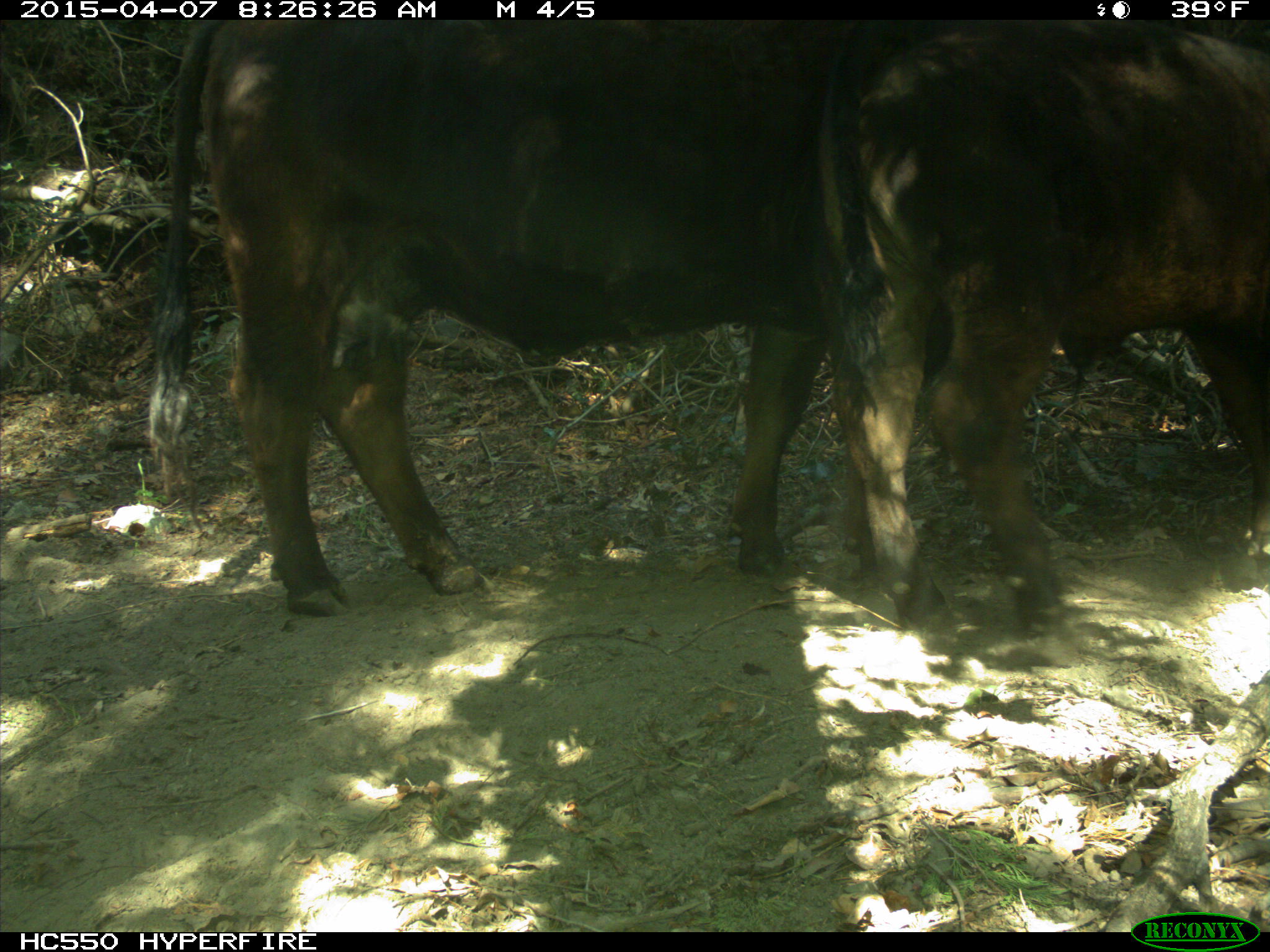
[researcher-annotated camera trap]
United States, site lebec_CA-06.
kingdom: Animalia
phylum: Chordata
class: Mammalia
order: Artiodactyla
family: Bovidae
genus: Bos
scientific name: Bos taurus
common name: domestic cow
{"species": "Bos taurus (domestic cow)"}